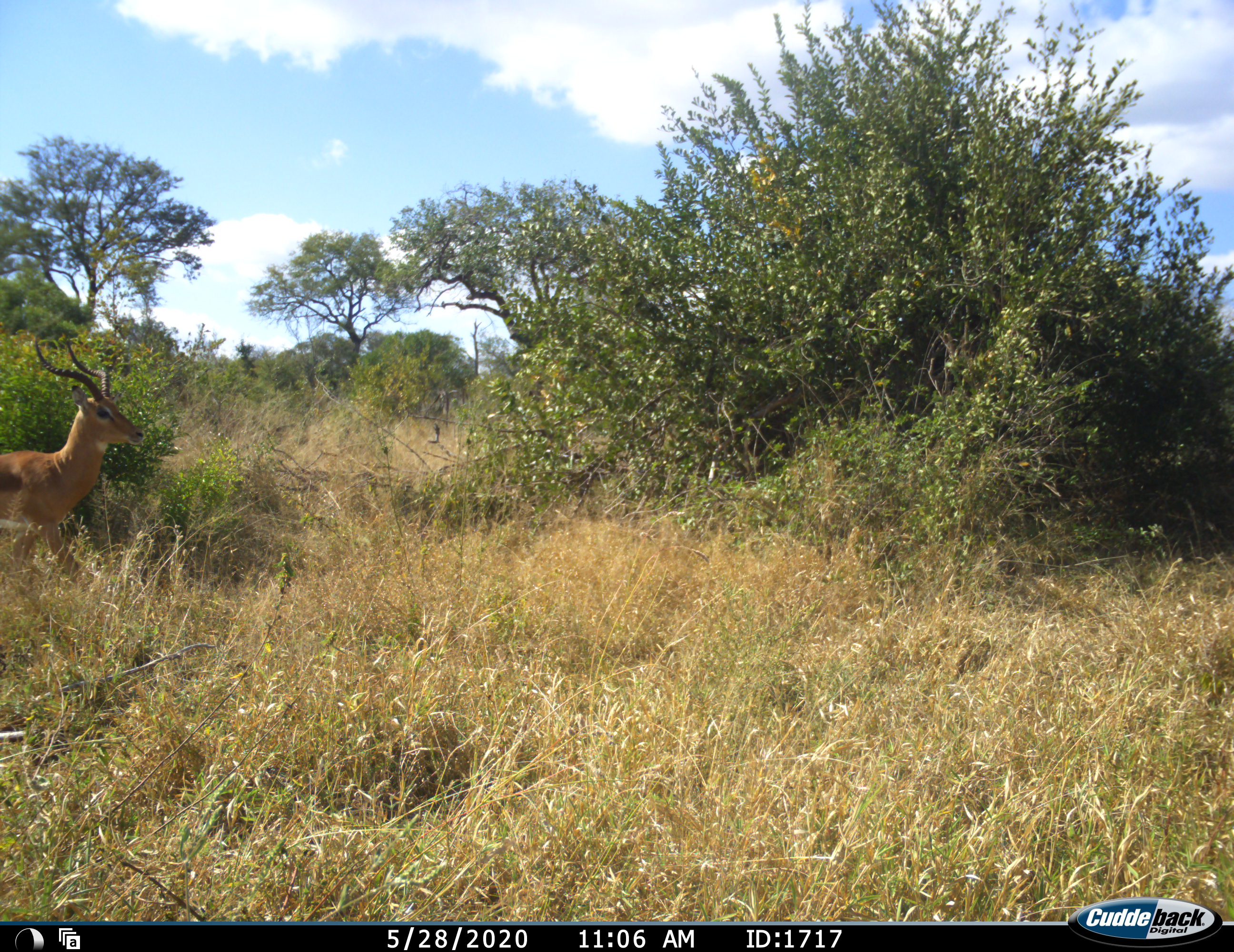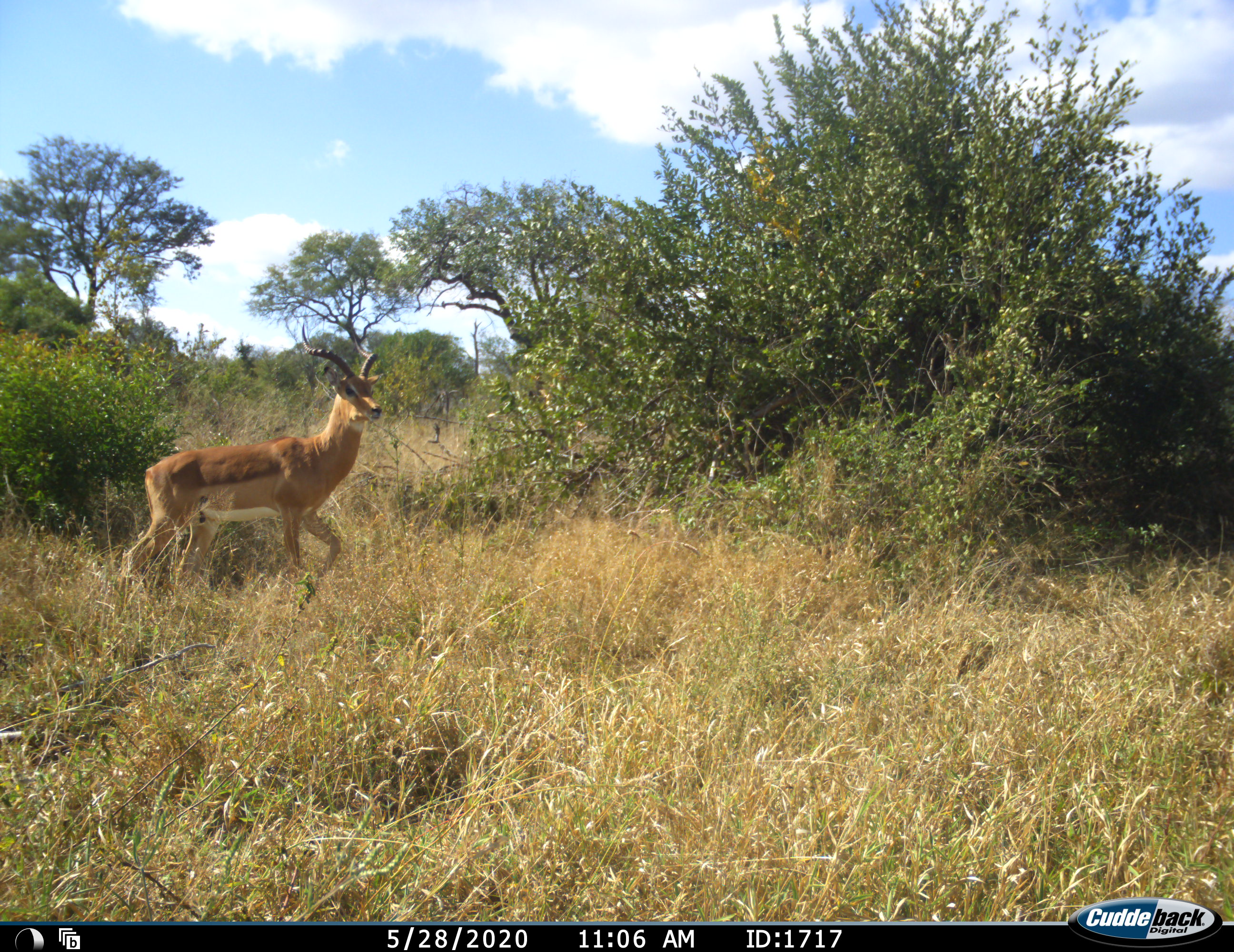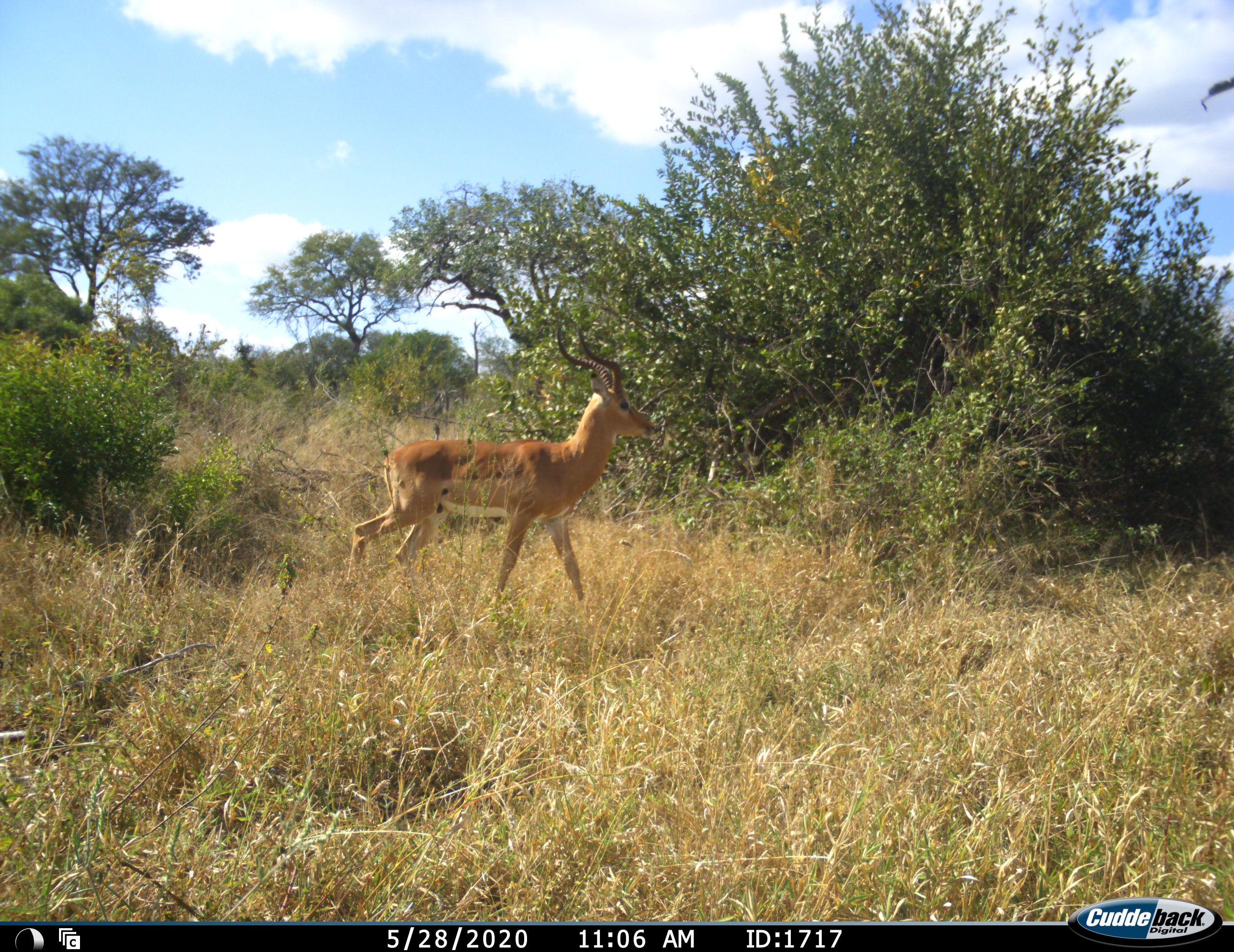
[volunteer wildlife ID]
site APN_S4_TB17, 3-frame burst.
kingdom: Animalia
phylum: Chordata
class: Mammalia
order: Artiodactyla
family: Bovidae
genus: Aepyceros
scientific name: Aepyceros melampus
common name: impala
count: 1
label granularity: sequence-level